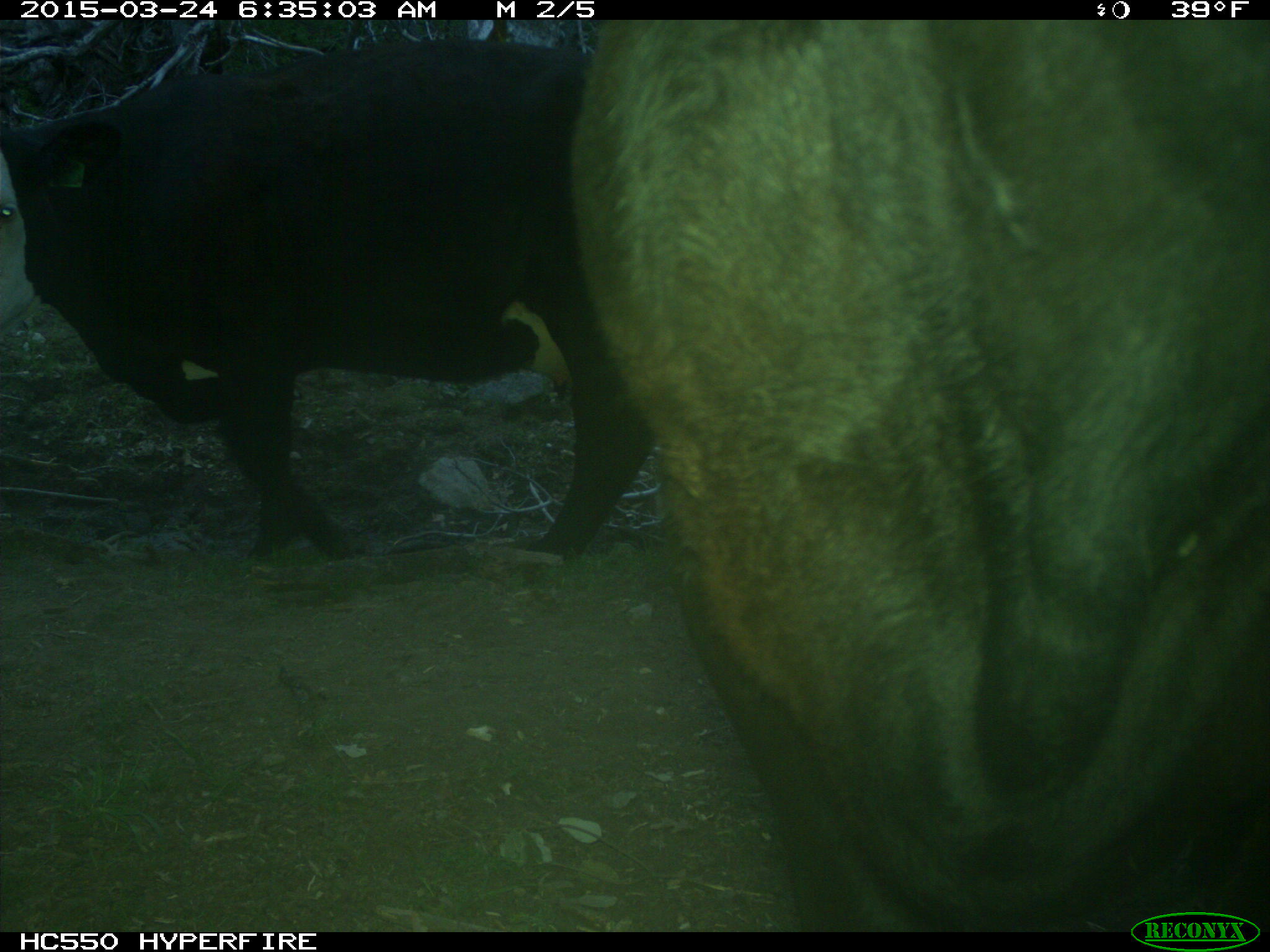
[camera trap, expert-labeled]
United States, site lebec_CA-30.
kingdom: Animalia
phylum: Chordata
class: Mammalia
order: Artiodactyla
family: Bovidae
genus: Bos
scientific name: Bos taurus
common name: domestic cow